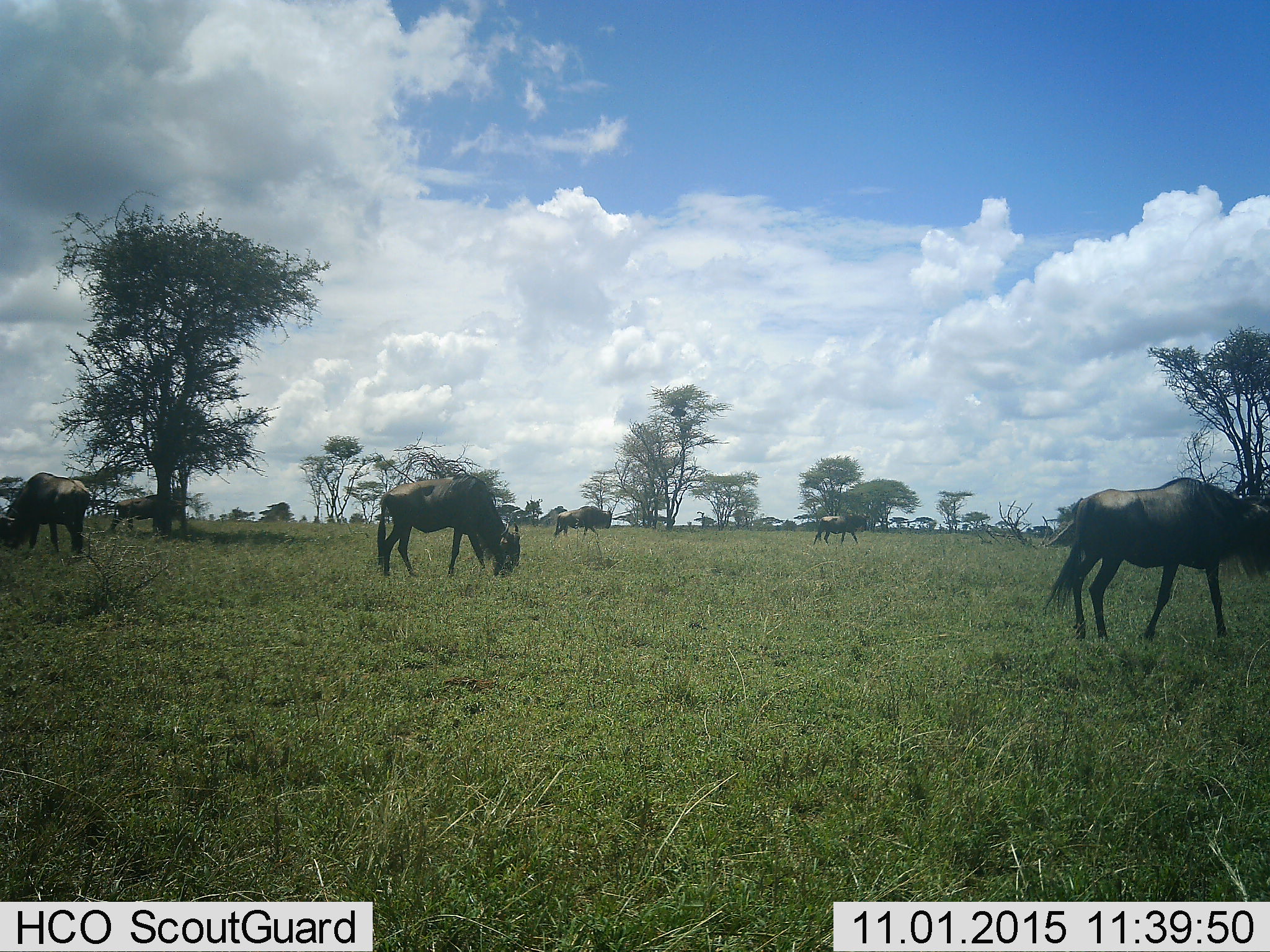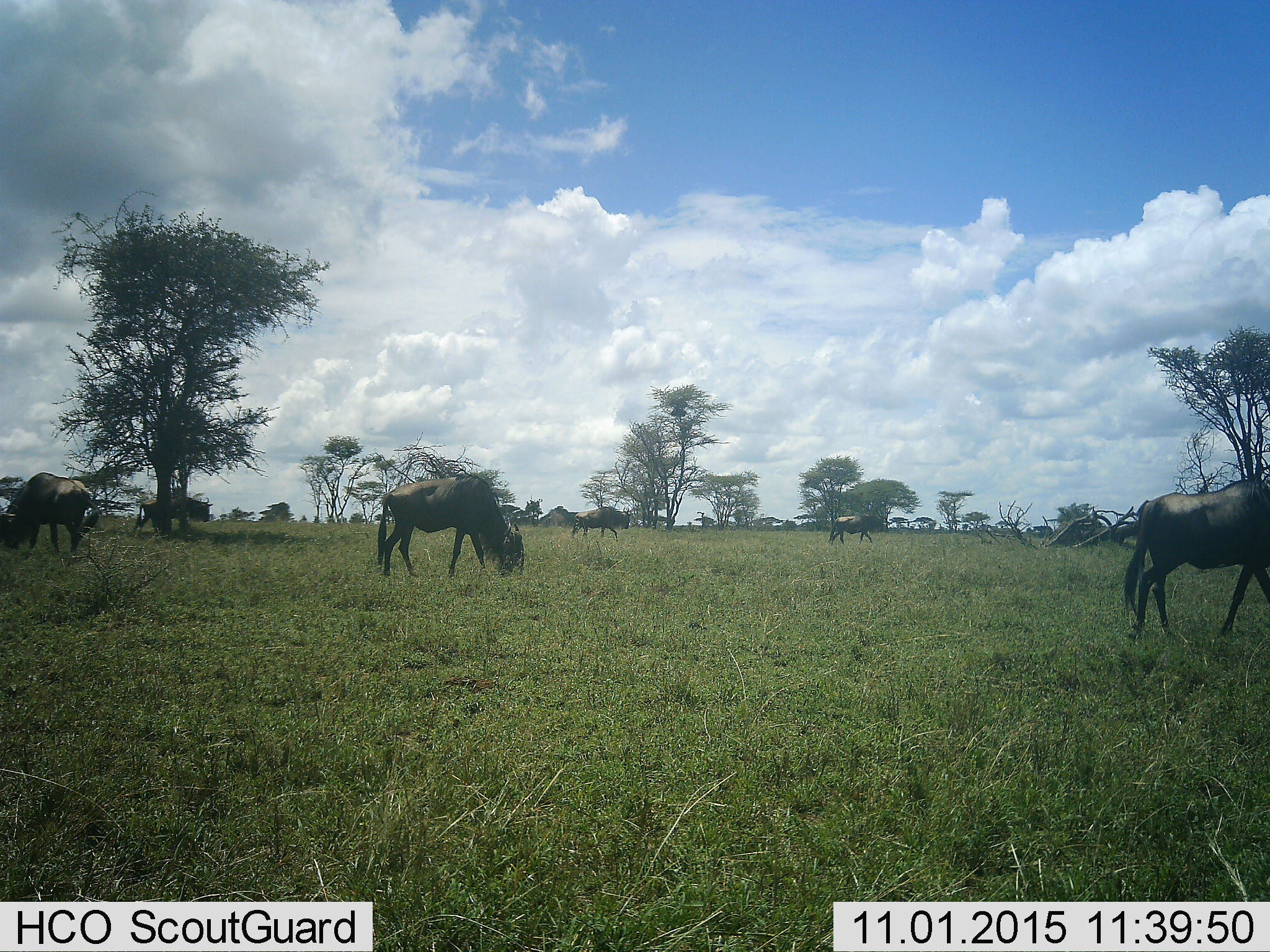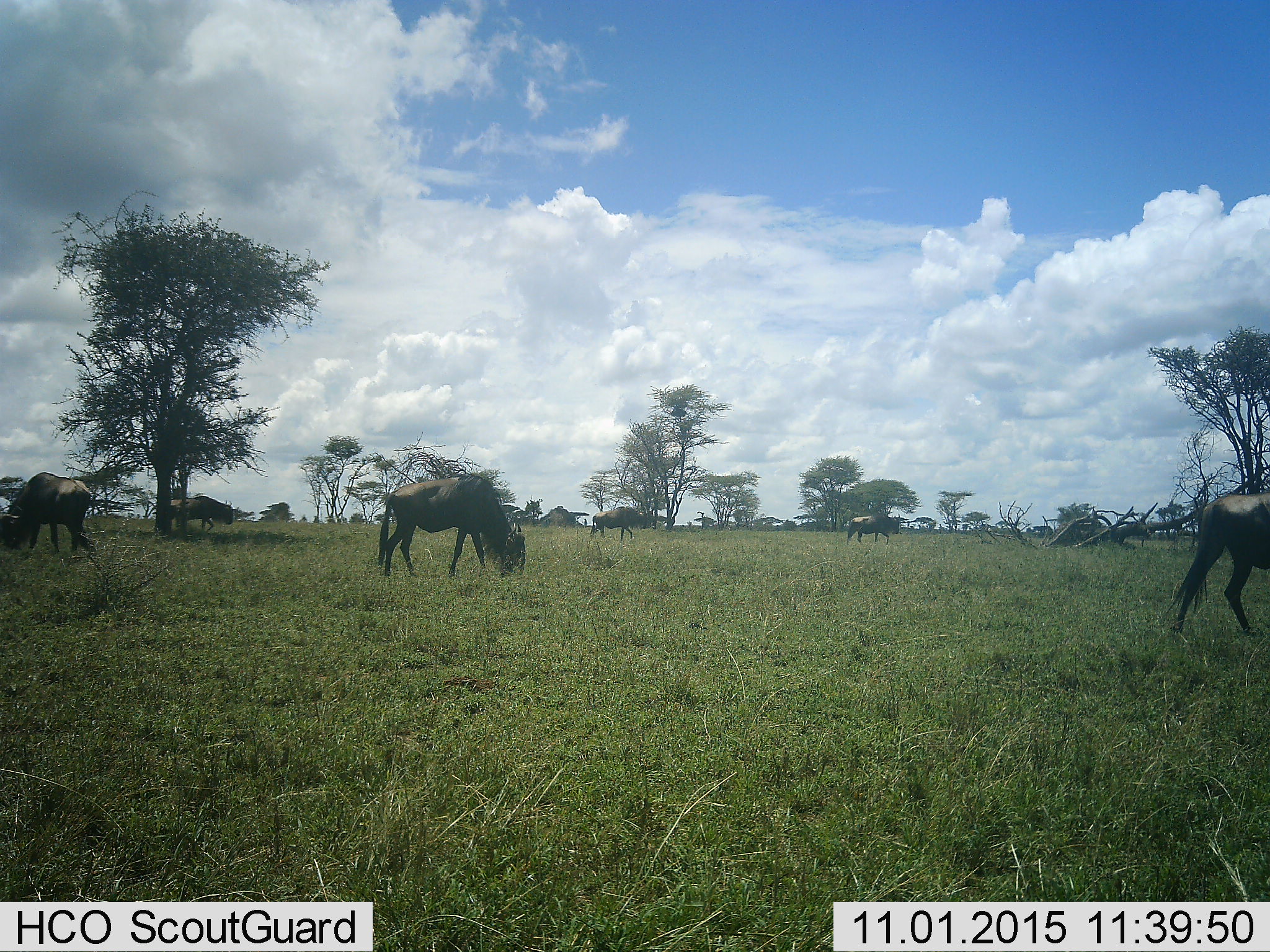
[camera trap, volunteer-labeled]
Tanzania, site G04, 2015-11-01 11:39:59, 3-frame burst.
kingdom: Animalia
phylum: Chordata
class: Mammalia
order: Artiodactyla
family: Bovidae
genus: Connochaetes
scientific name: Connochaetes taurinus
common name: blue wildebeest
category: wildebeest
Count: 6.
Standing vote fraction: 38%.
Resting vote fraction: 0%.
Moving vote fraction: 88%.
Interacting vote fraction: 0%.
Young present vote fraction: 0%.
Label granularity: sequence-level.